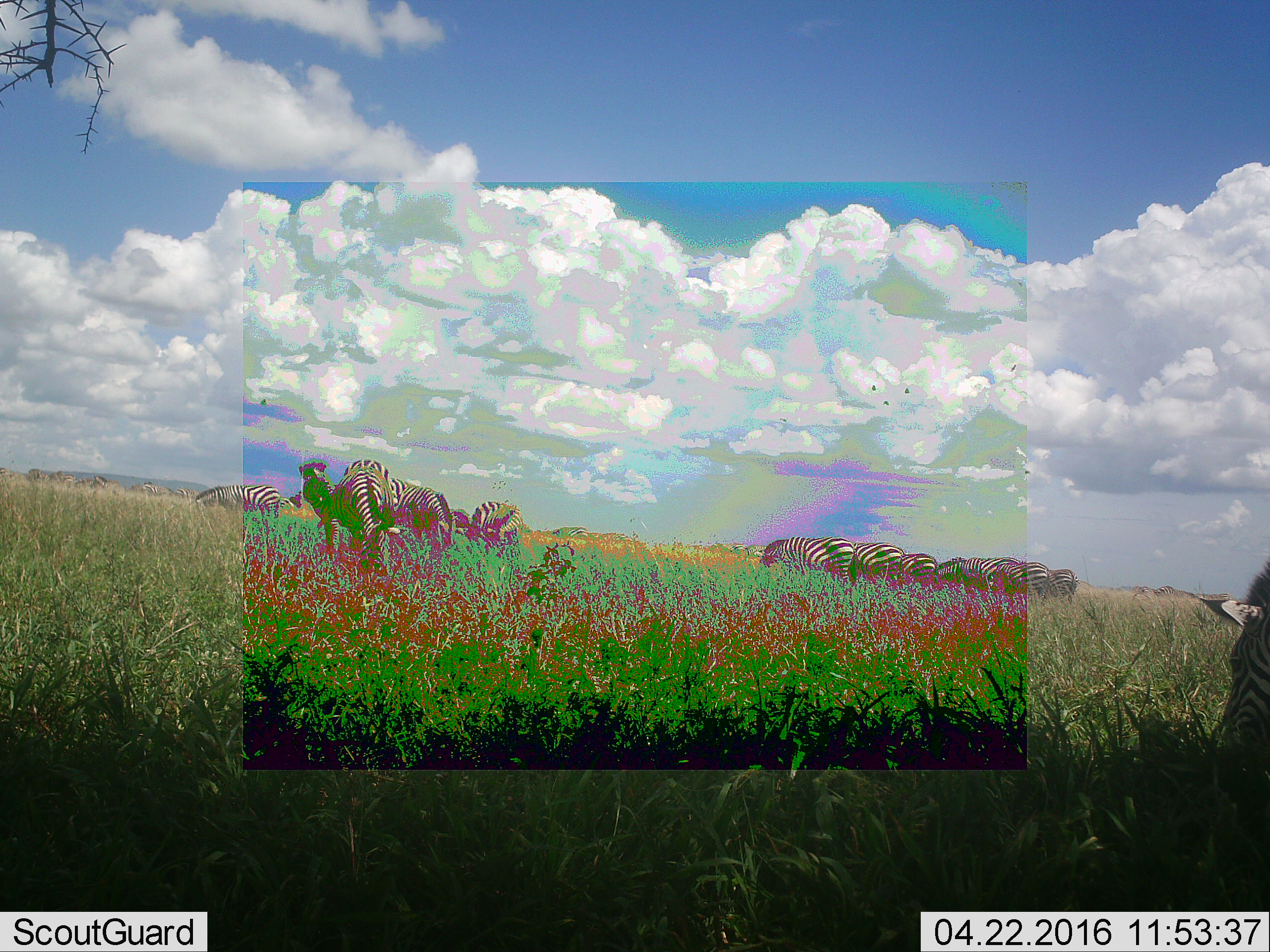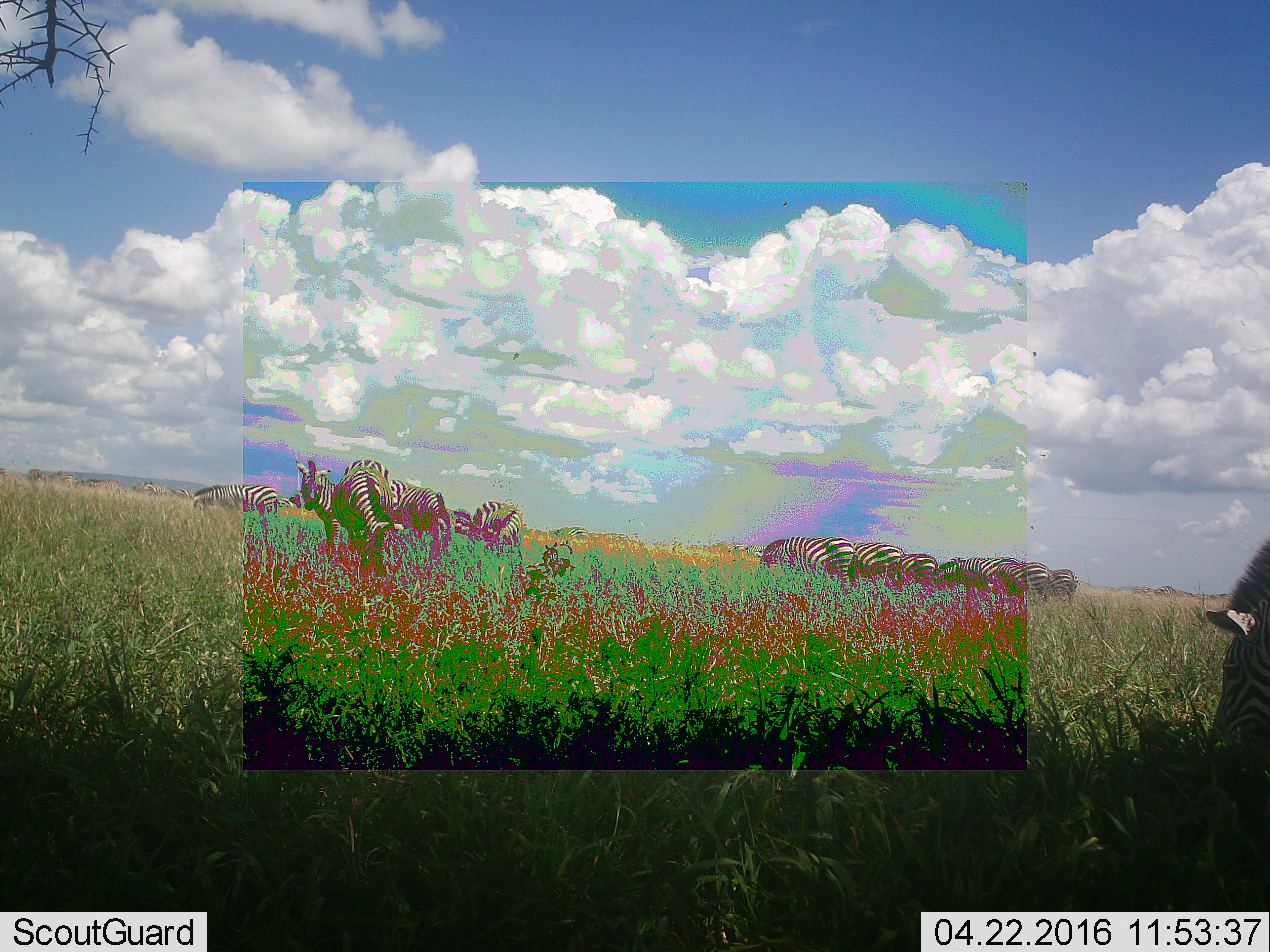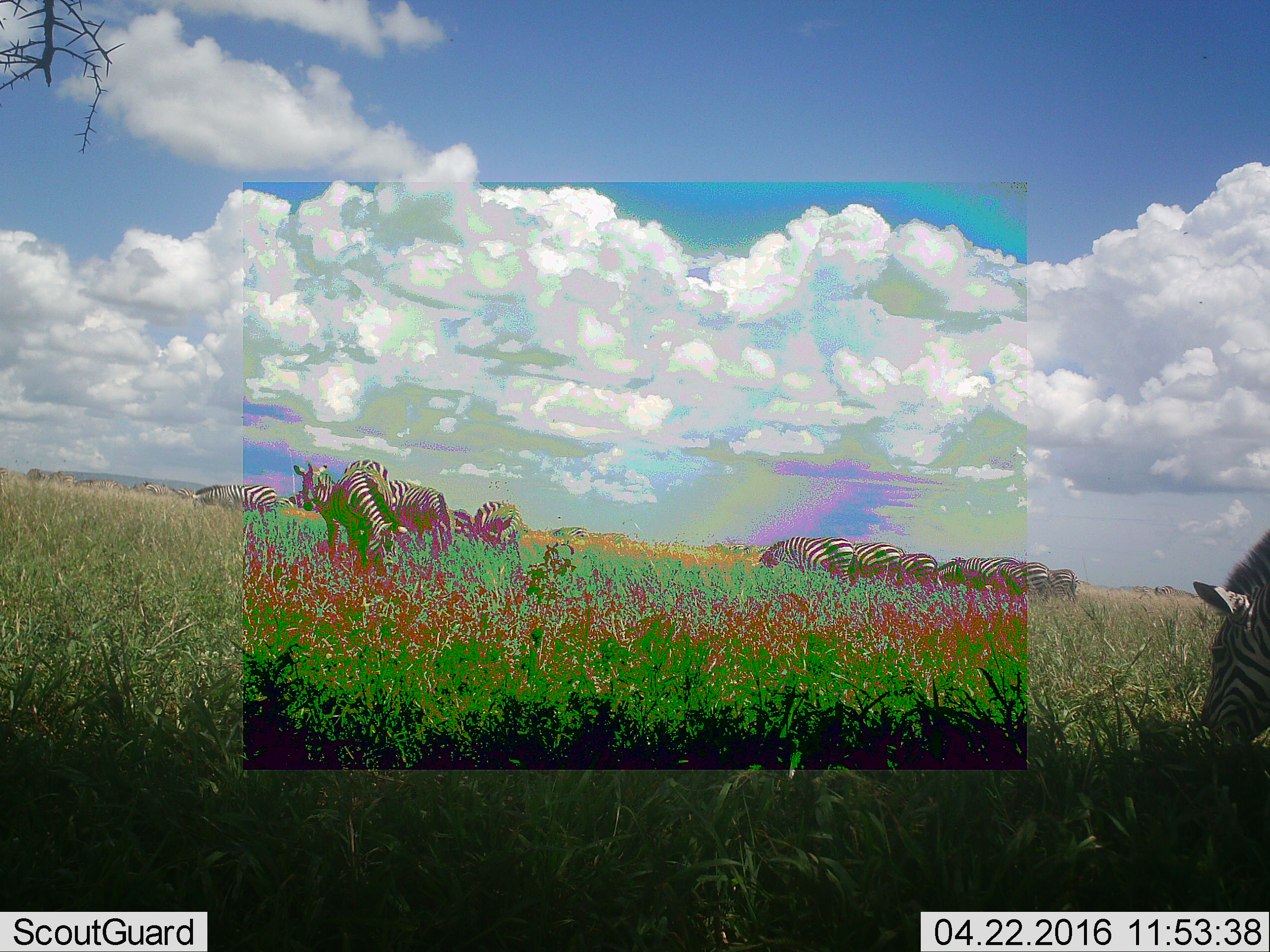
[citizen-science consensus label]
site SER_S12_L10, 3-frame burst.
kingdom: Animalia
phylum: Chordata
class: Mammalia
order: Perissodactyla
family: Equidae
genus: Equus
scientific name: Equus quagga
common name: plains zebra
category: zebraplains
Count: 11-50.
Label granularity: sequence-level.